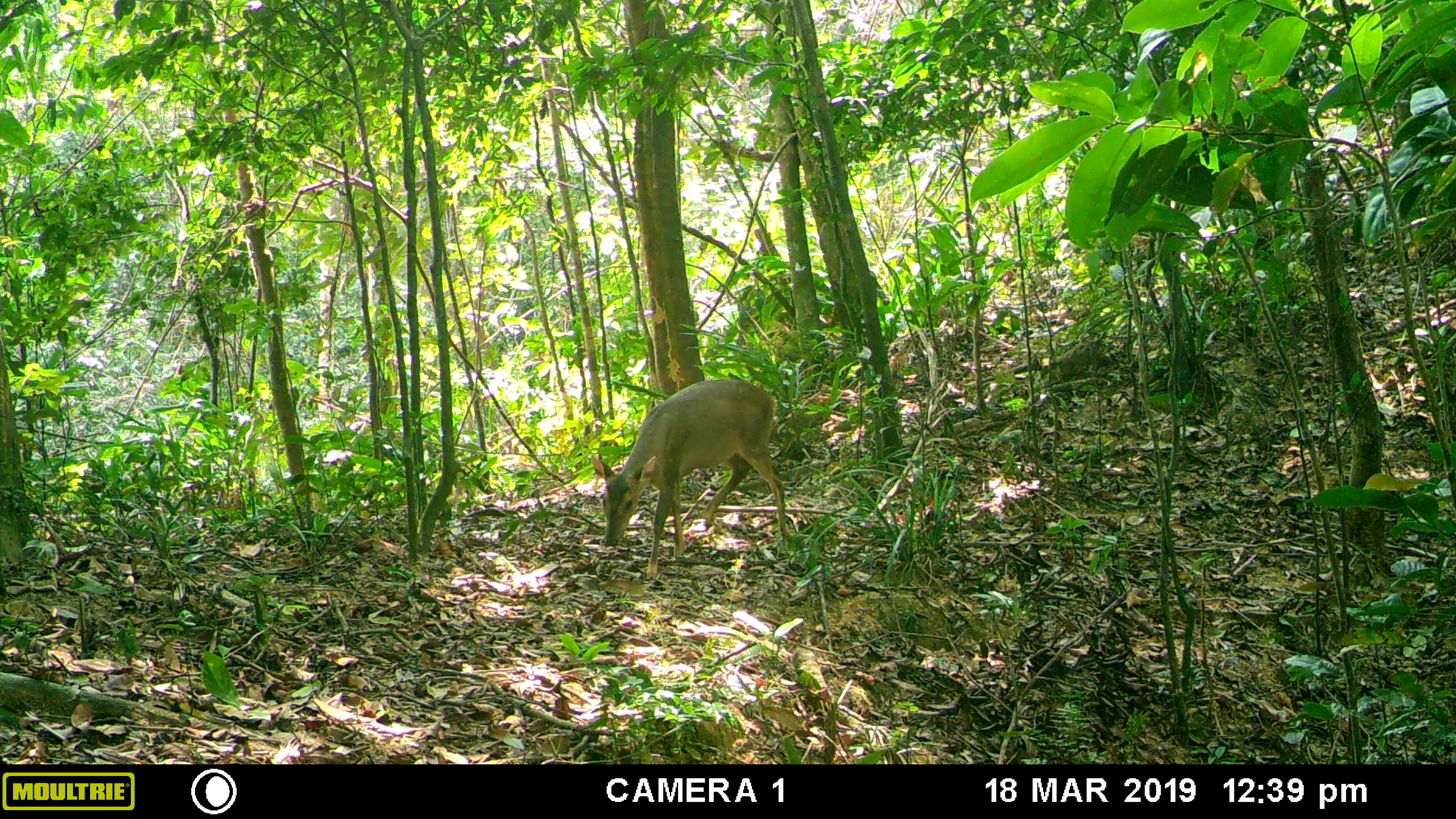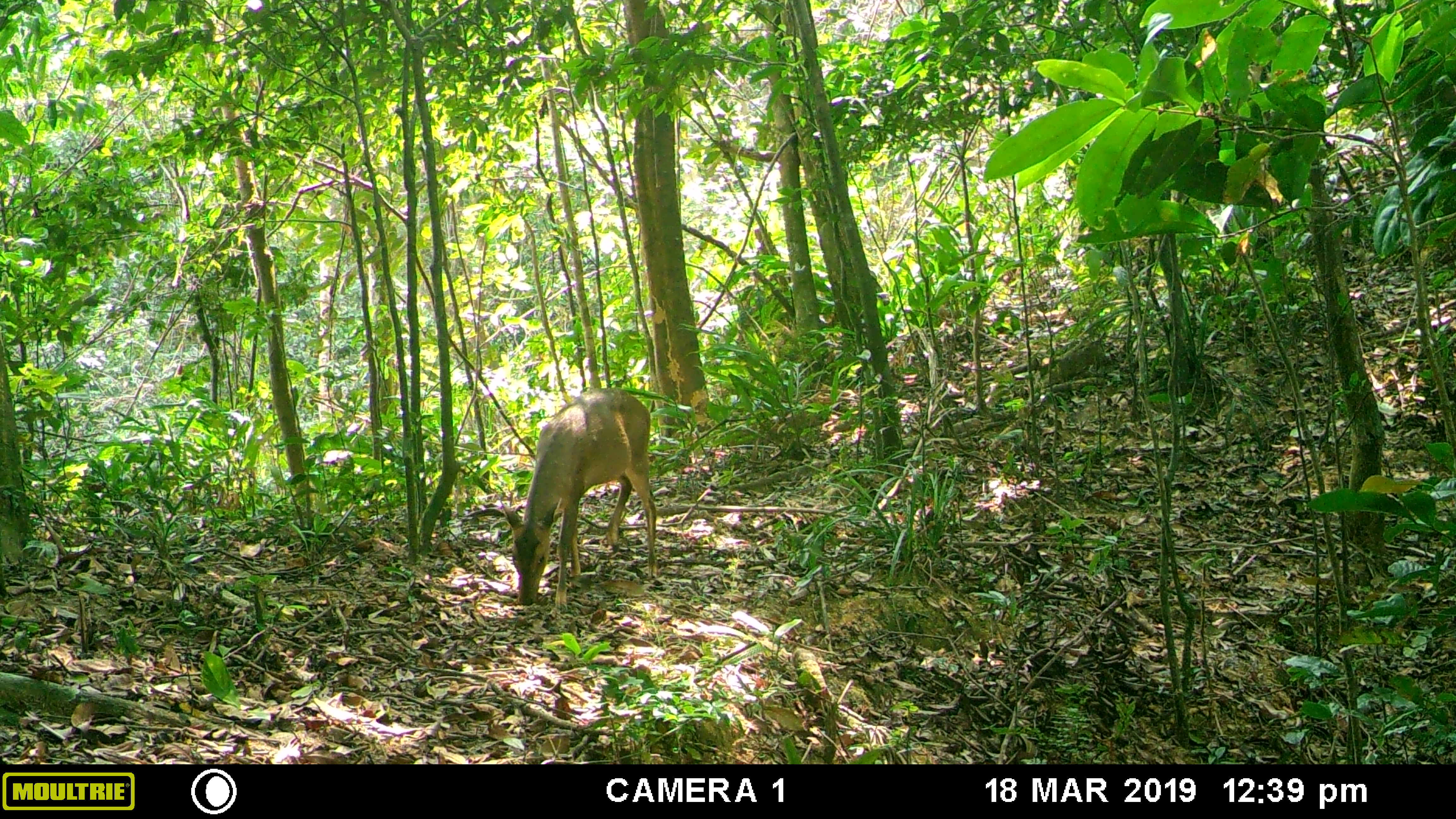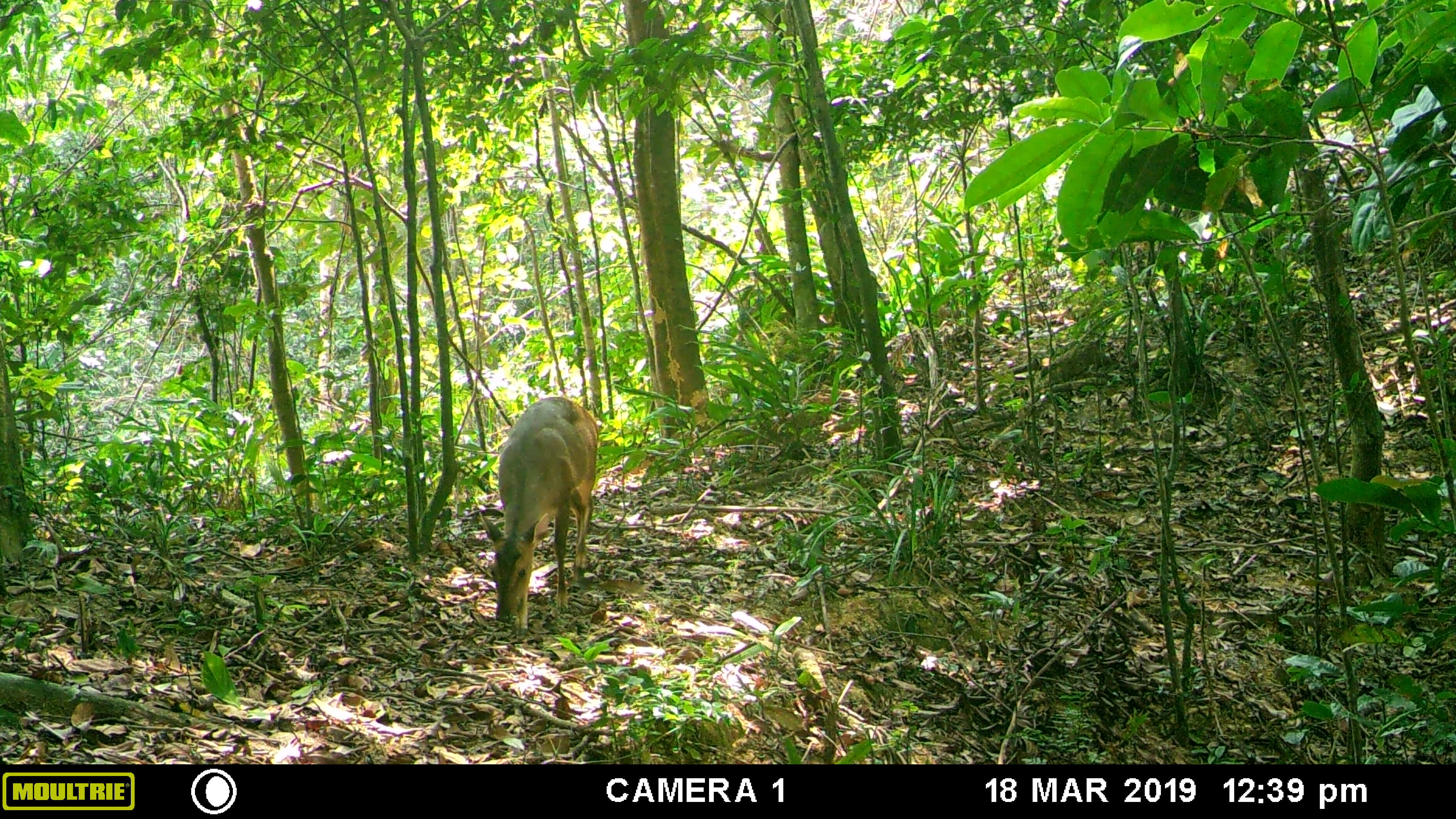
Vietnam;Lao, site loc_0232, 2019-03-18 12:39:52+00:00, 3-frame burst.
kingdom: Animalia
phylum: Chordata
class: Mammalia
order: Artiodactyla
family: Cervidae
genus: Muntiacus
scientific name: Muntiacus vuquangensis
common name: large-antlered muntjac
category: large antlered muntjac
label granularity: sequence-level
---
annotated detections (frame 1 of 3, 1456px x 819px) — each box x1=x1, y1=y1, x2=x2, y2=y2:
large antlered muntjac: x1=591, y1=377, x2=789, y2=578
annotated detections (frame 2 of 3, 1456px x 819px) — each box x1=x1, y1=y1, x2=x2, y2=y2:
large antlered muntjac: x1=499, y1=387, x2=660, y2=612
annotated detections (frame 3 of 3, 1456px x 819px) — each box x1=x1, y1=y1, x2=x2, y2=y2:
large antlered muntjac: x1=478, y1=396, x2=599, y2=636